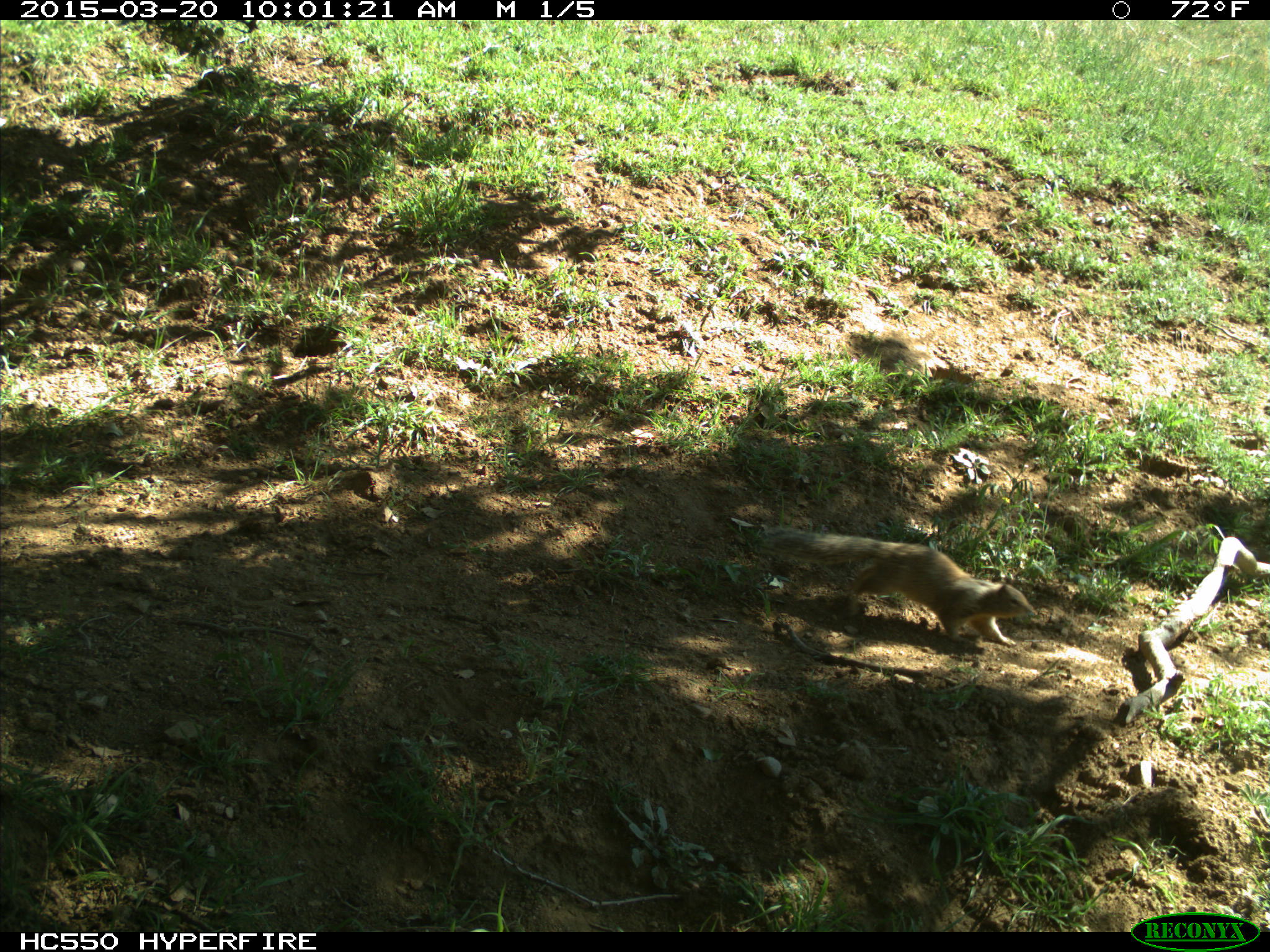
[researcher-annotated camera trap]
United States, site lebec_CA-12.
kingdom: Animalia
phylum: Chordata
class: Mammalia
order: Rodentia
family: Sciuridae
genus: Otospermophilus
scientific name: Otospermophilus beecheyi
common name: california ground squirrel